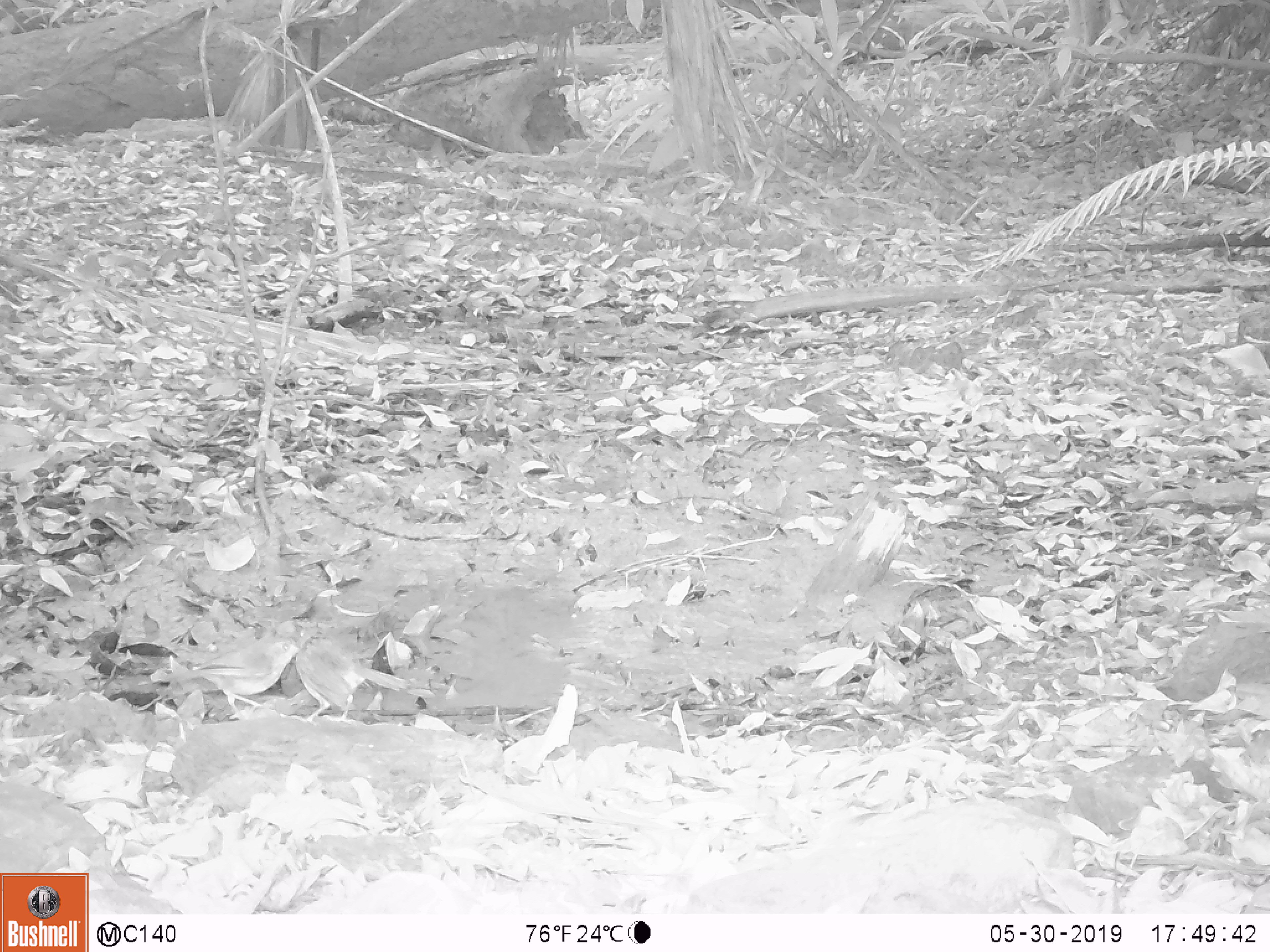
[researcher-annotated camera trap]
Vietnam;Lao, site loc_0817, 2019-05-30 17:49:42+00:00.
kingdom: Animalia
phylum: Chordata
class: Aves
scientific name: Aves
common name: bird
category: unidentified bird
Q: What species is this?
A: Unidentified bird (bird) (Aves).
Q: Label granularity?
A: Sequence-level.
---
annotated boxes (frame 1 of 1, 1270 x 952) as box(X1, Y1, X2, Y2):
unidentified bird: box(275, 620, 408, 727); box(152, 633, 301, 723)